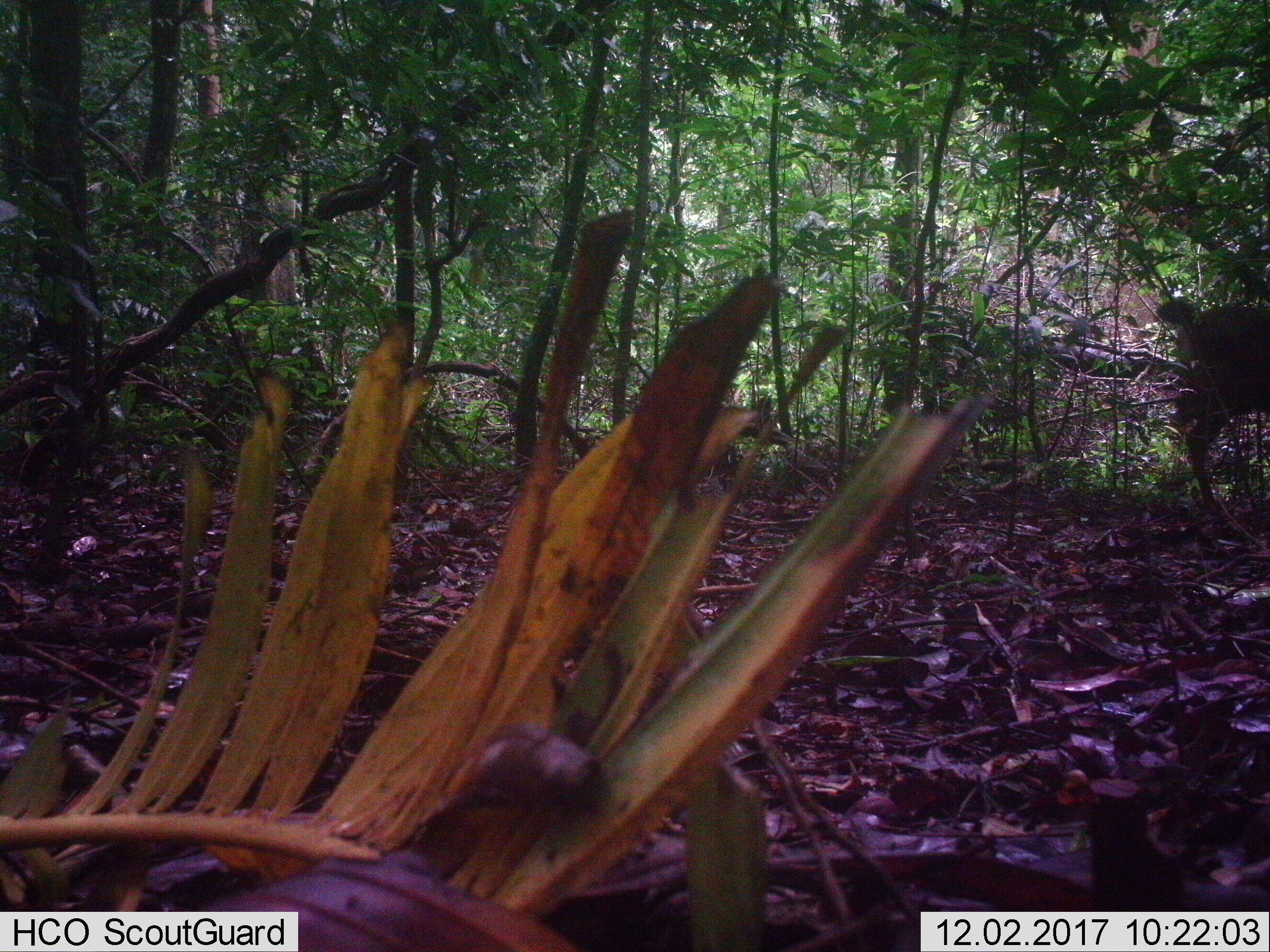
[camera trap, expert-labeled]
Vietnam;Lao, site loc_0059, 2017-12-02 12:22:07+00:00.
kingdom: Animalia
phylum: Chordata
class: Mammalia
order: Artiodactyla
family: Cervidae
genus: Rusa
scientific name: Rusa unicolor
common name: sambar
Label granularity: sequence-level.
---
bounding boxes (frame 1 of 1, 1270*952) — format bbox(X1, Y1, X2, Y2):
sambar: bbox(1152, 286, 1270, 531)